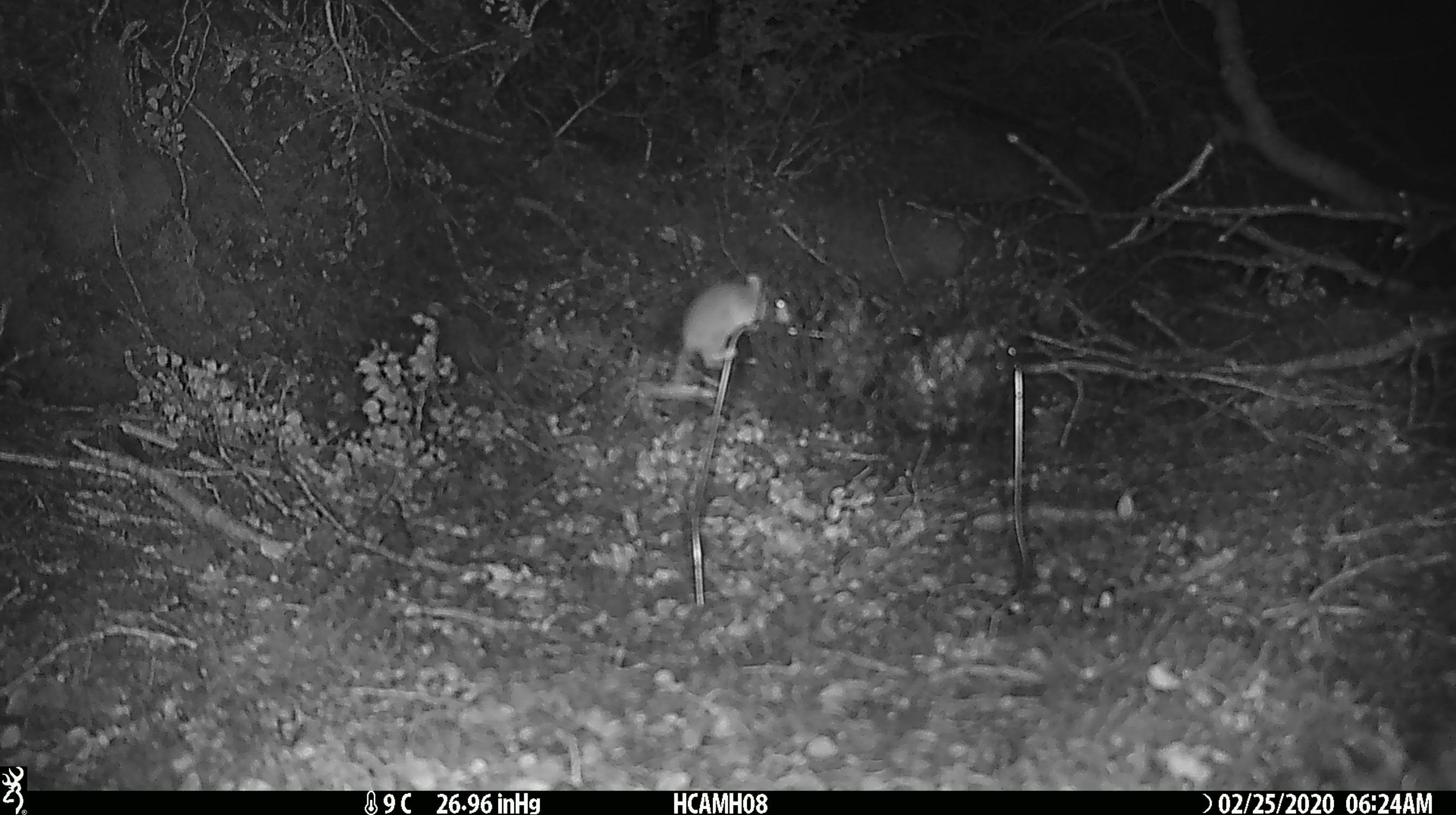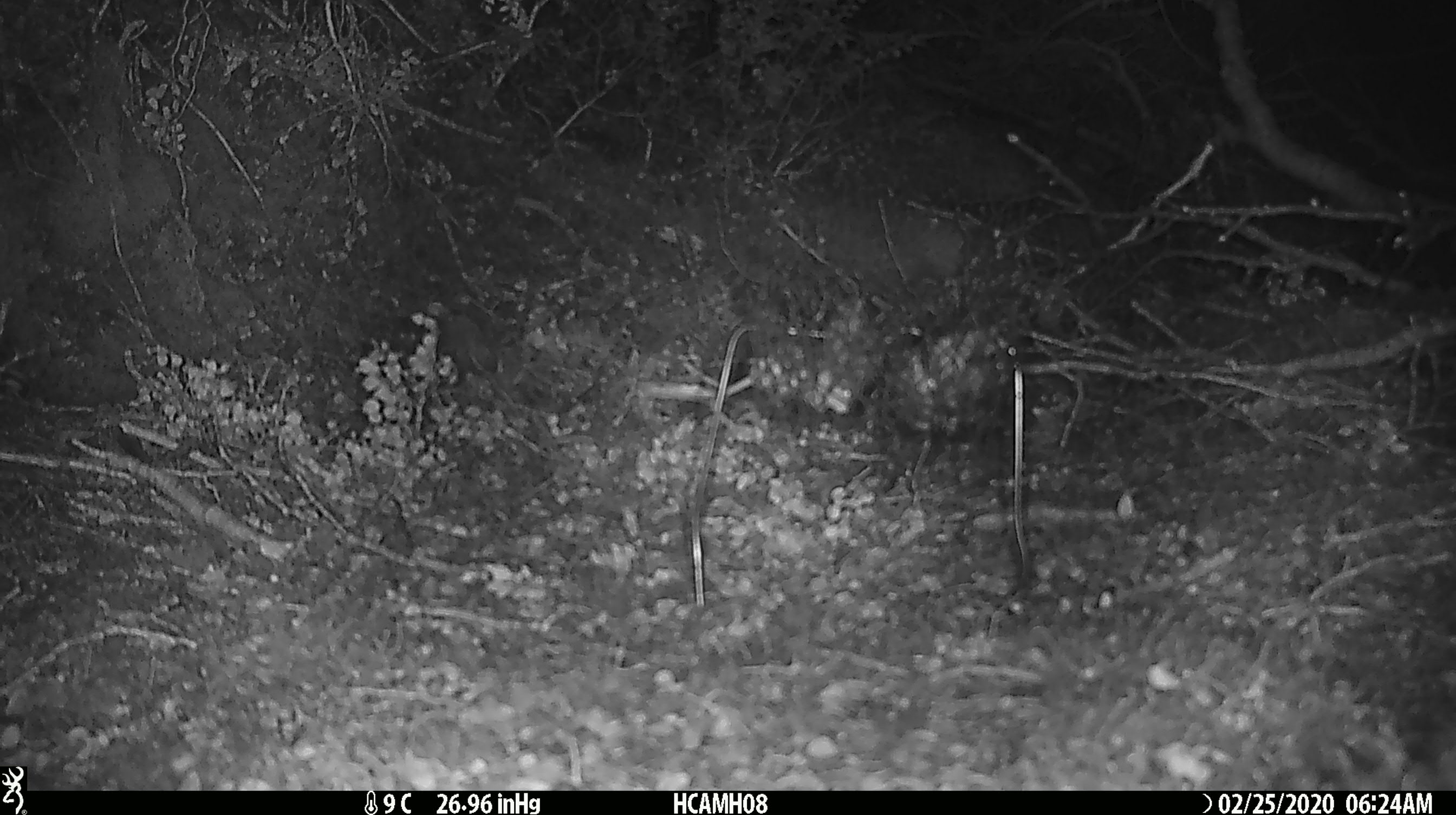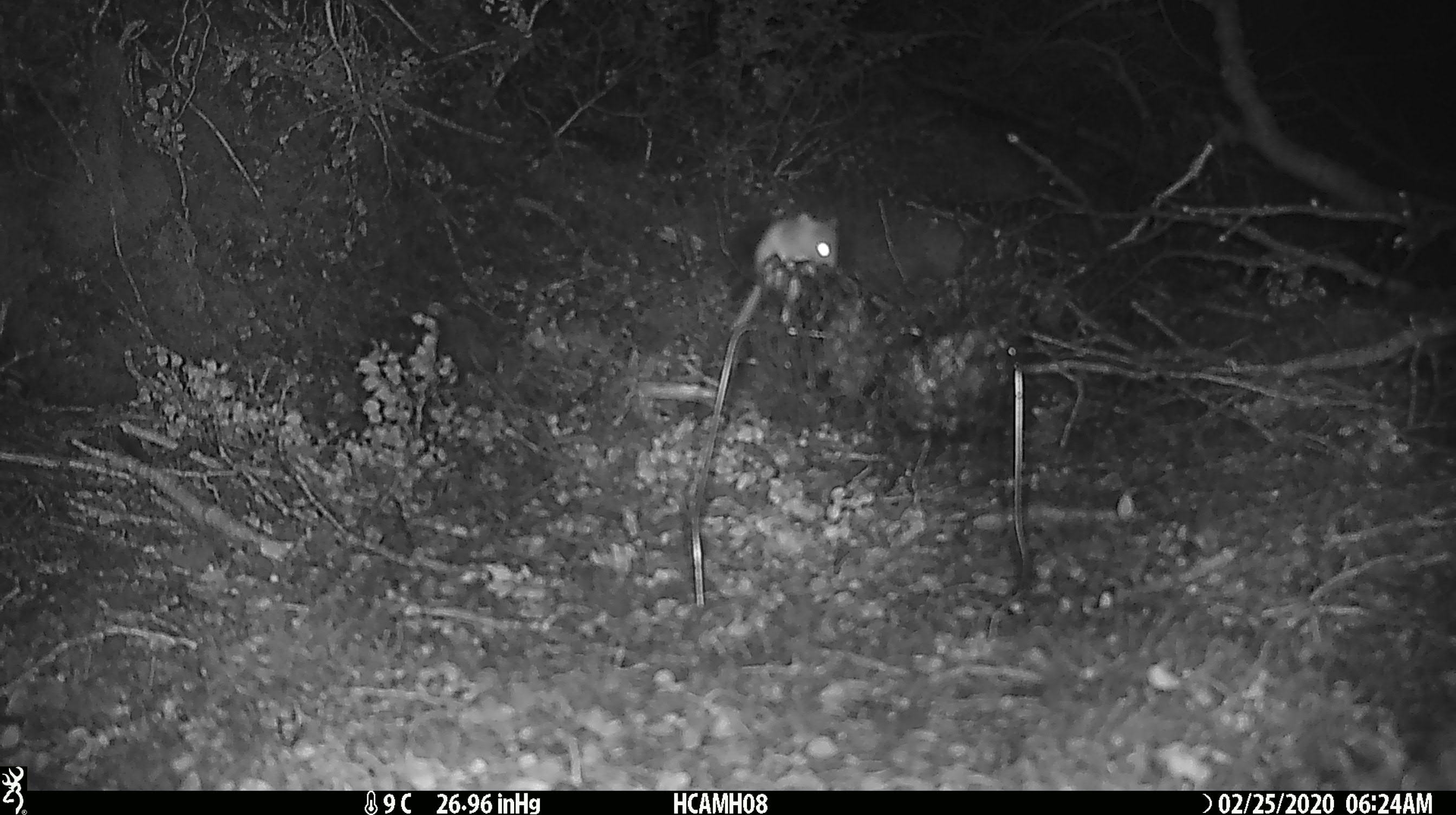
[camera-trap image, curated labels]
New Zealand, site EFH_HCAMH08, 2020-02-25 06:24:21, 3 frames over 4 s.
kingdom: Animalia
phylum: Chordata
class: Mammalia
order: Rodentia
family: Muridae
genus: Mus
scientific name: Mus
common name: mouse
Mouse (Mus).